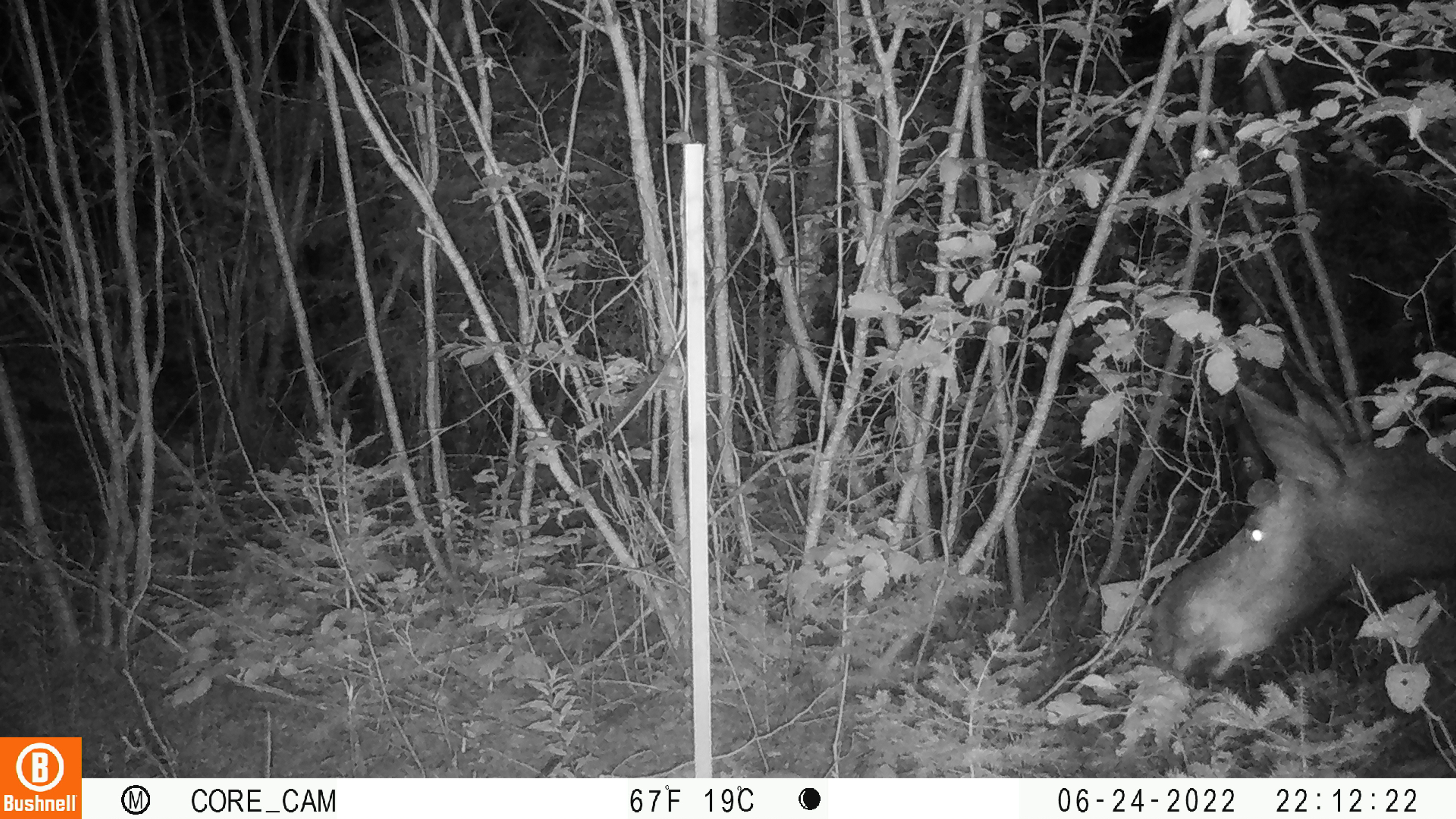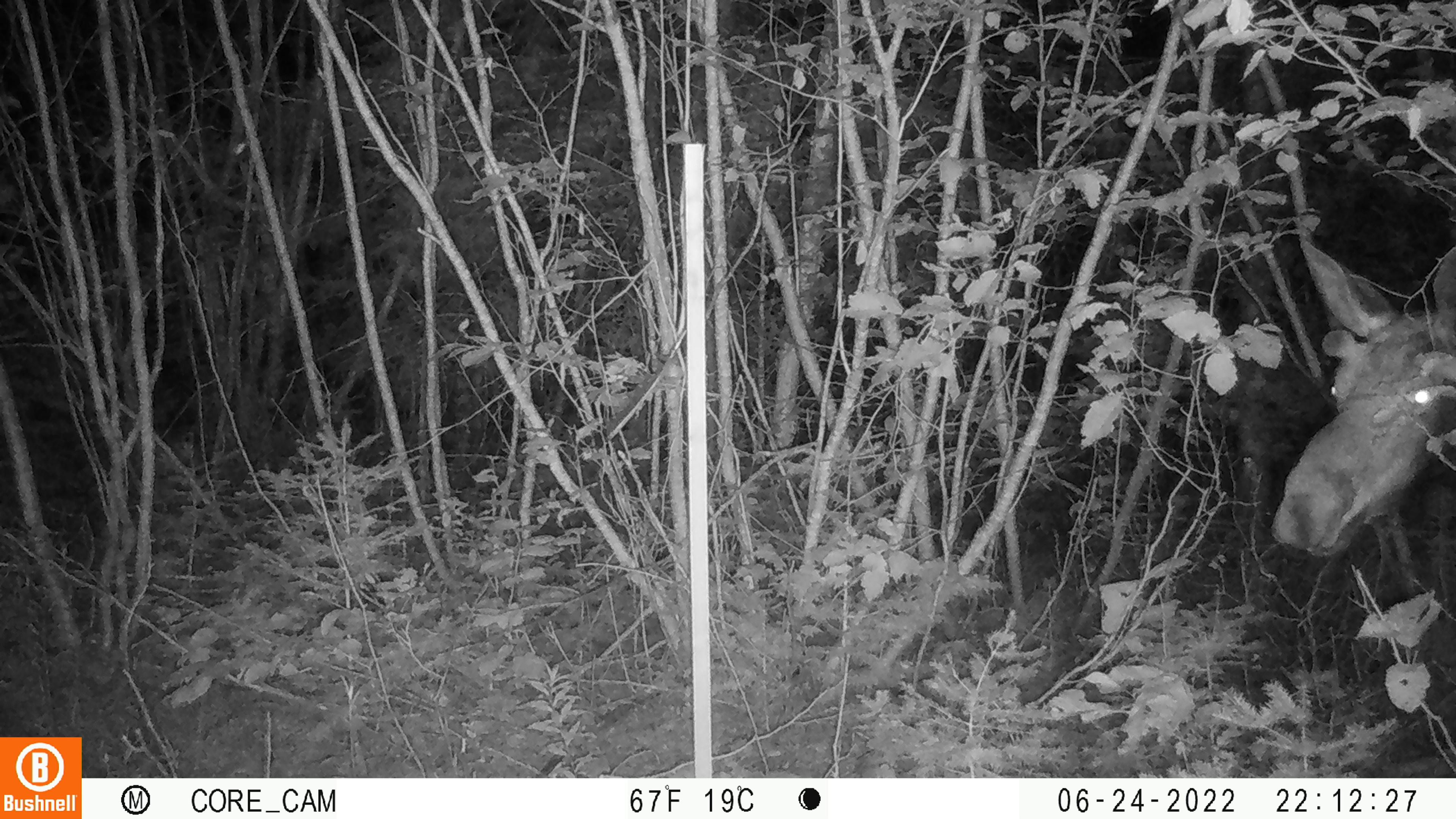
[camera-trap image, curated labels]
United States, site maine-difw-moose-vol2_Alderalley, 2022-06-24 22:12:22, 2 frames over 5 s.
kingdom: Animalia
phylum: Chordata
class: Mammalia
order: Artiodactyla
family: Cervidae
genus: Alces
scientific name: Alces alces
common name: moose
Moose (Alces alces).